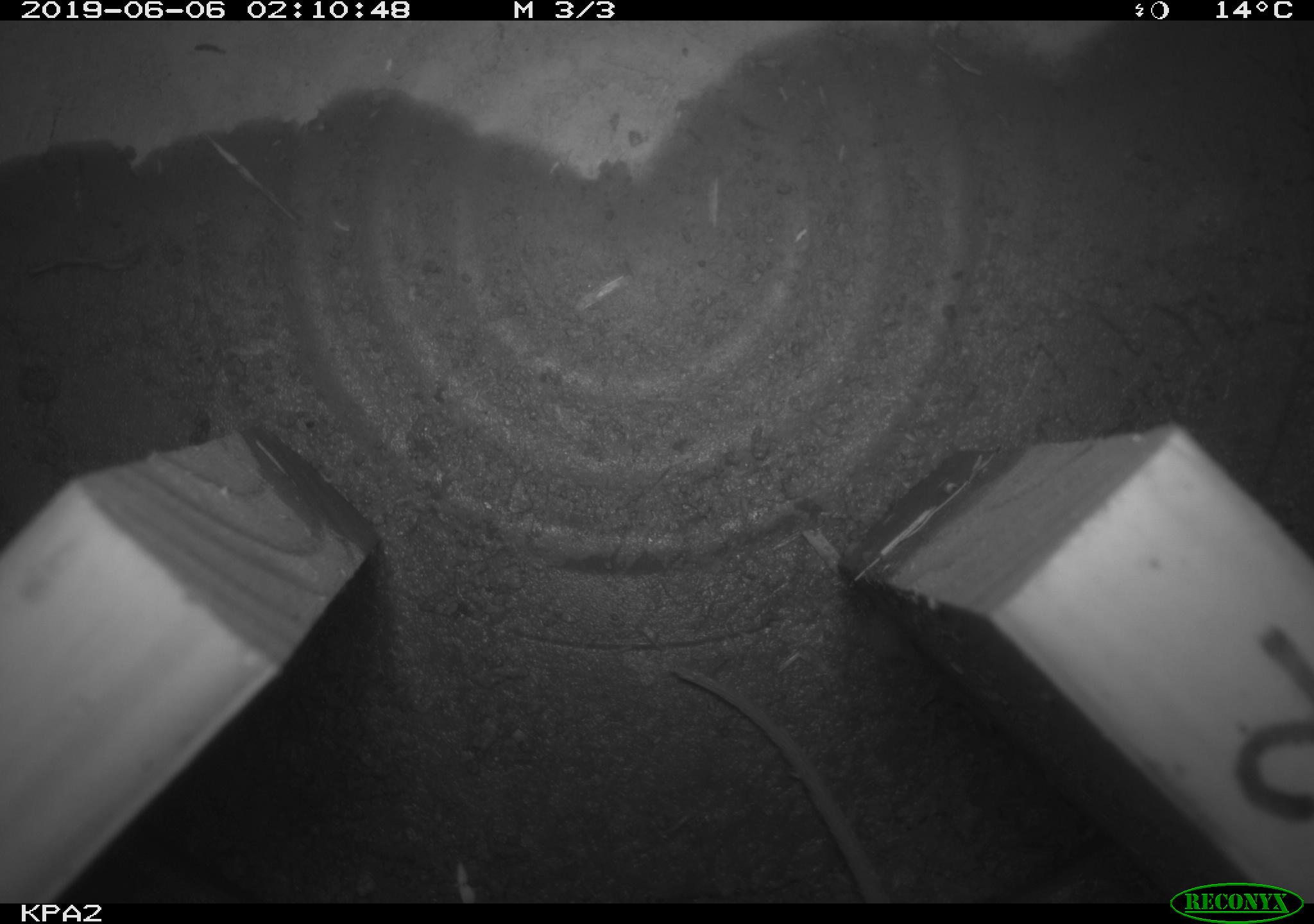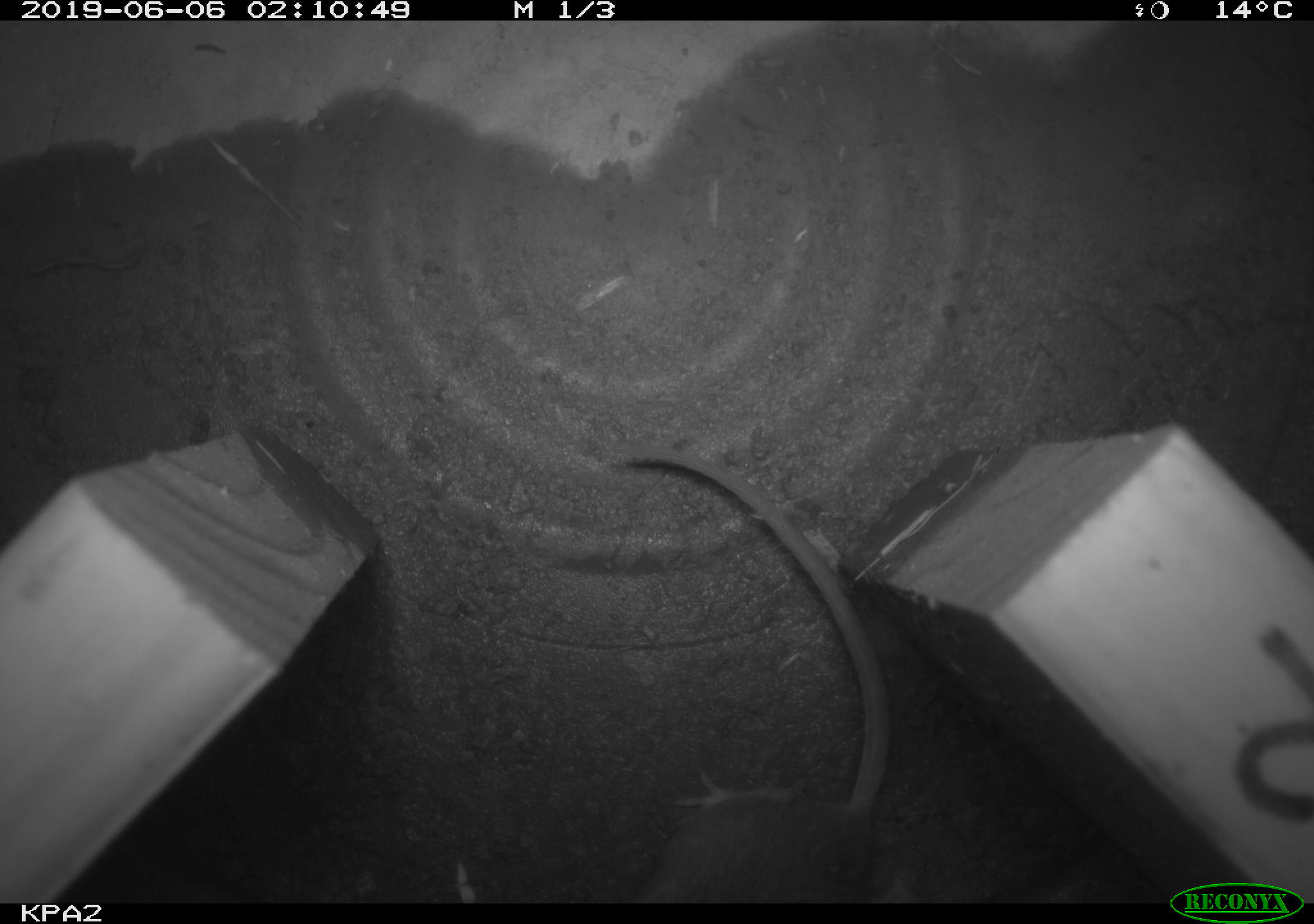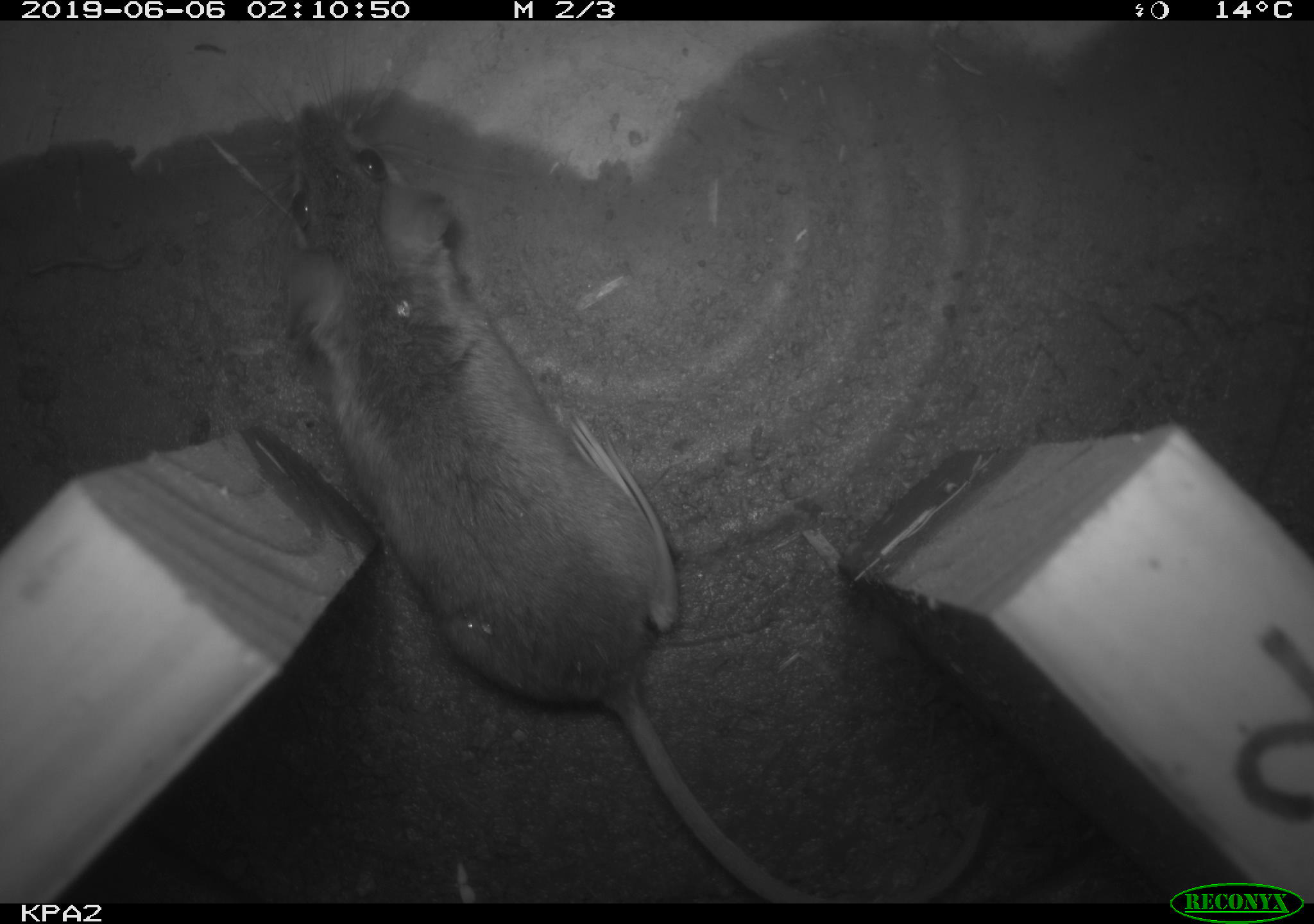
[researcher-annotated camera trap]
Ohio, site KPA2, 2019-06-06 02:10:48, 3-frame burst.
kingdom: Animalia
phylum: Chordata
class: Mammalia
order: Rodentia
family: Cricetidae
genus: Peromyscus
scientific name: Peromyscus leucopus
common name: white-footed mouse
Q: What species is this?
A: White-footed mouse (Peromyscus leucopus).